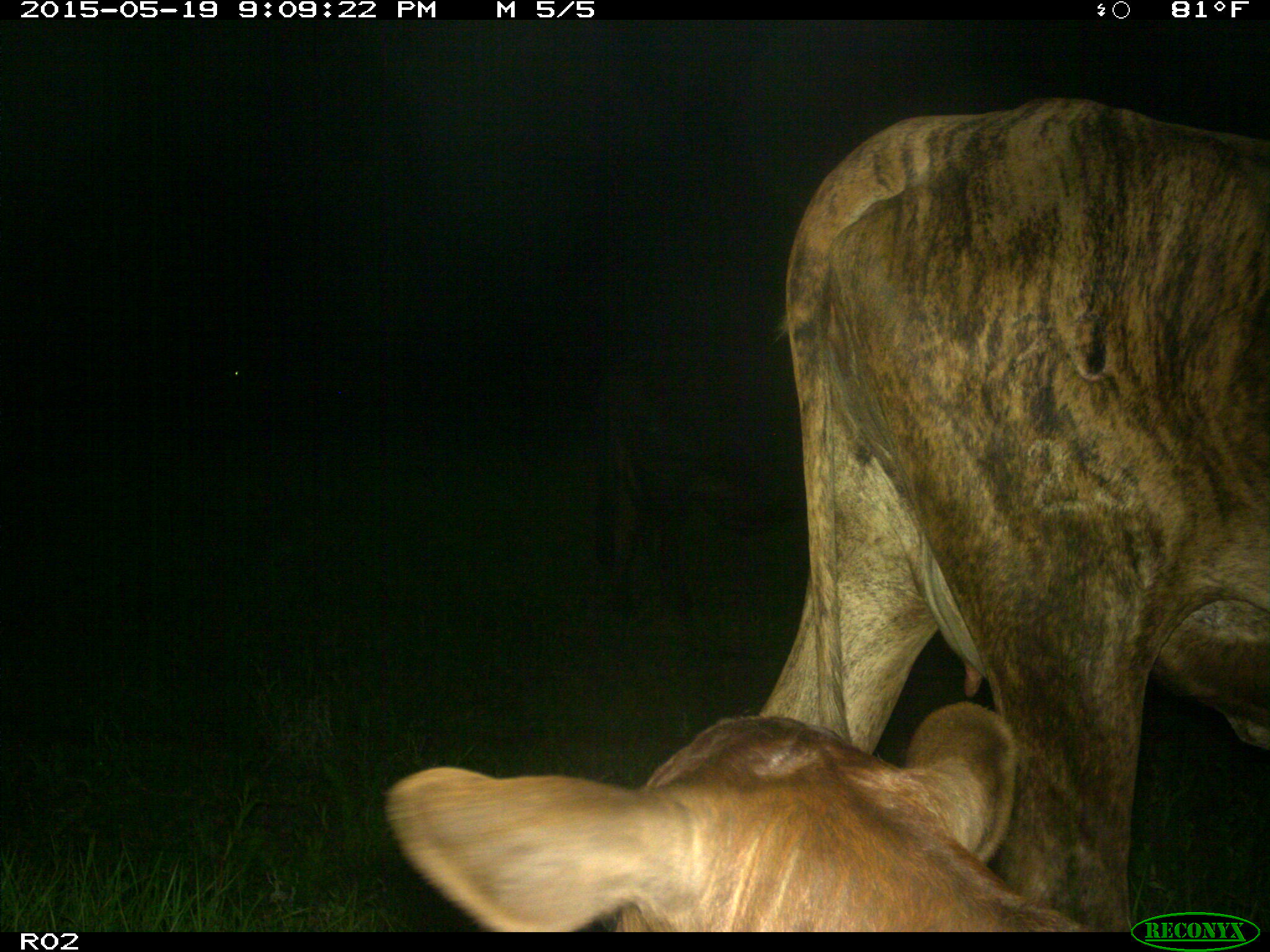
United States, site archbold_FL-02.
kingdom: Animalia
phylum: Chordata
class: Mammalia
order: Artiodactyla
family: Bovidae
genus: Bos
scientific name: Bos taurus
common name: domestic cow